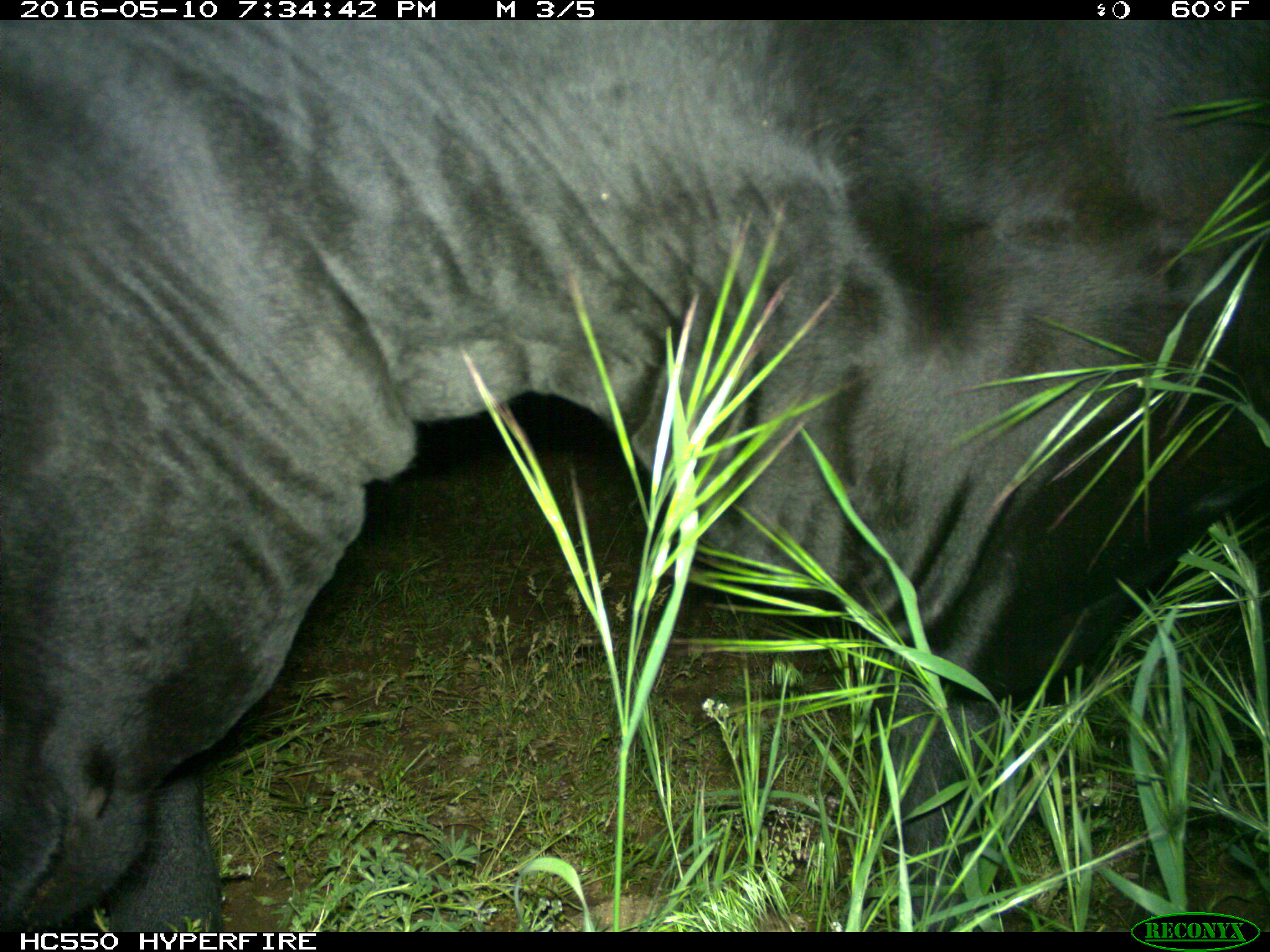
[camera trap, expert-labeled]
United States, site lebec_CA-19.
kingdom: Animalia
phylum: Chordata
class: Mammalia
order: Artiodactyla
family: Bovidae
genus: Bos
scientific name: Bos taurus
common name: domestic cow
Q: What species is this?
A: Bos taurus (domestic cow).